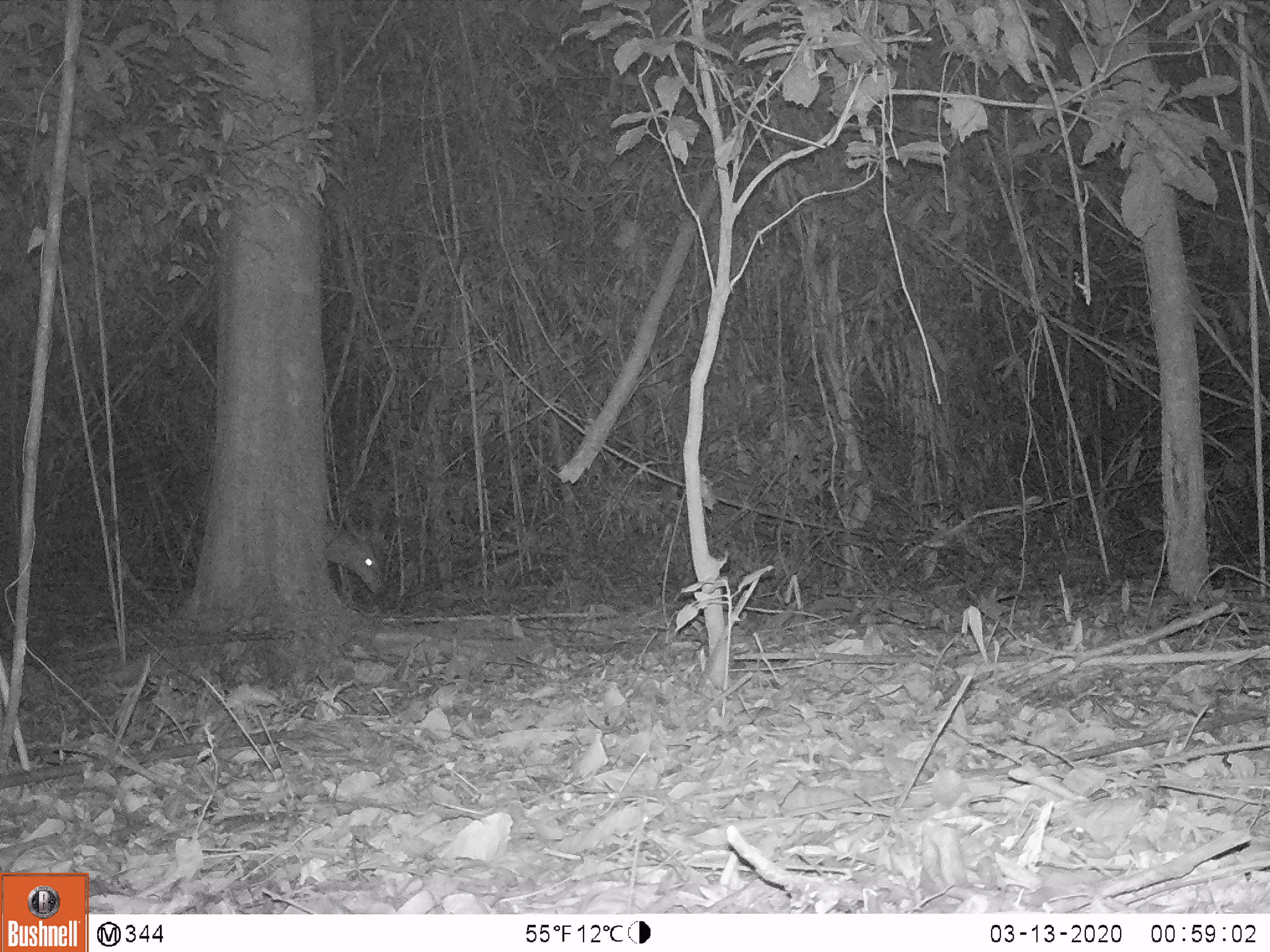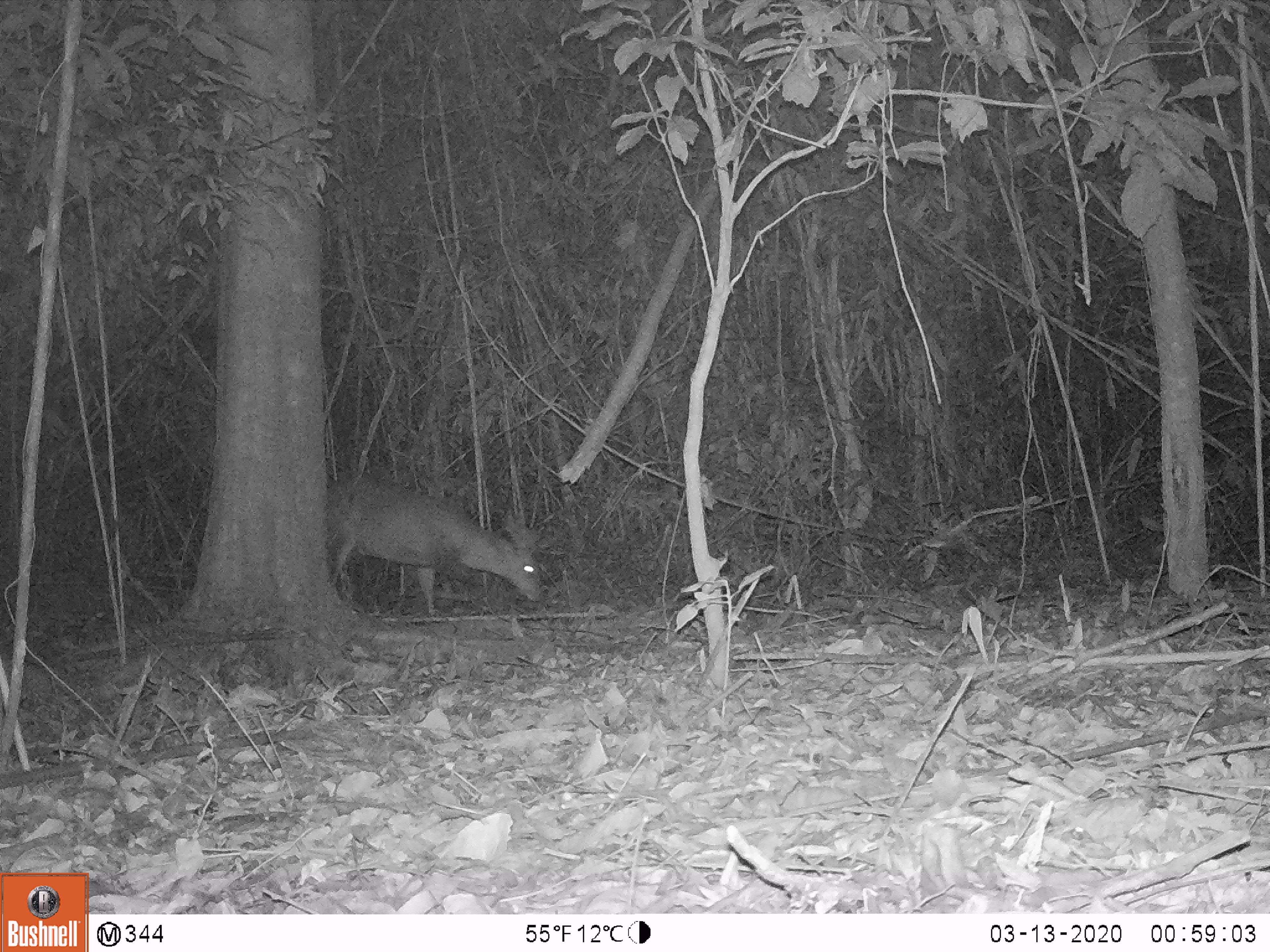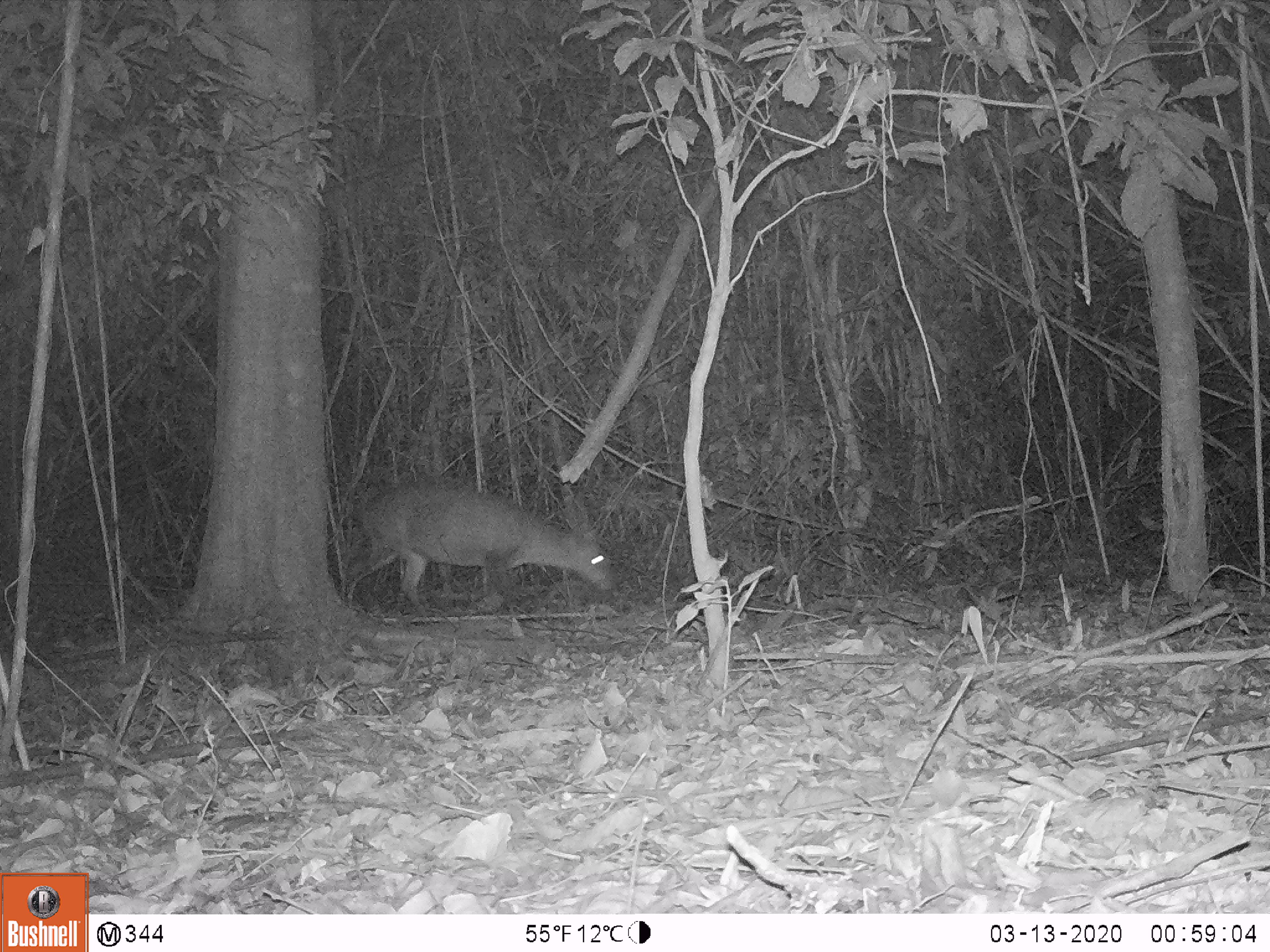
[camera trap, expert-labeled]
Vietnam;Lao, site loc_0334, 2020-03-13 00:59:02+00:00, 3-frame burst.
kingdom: Animalia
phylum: Chordata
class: Mammalia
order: Artiodactyla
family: Cervidae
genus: Muntiacus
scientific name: Muntiacus vuquangensis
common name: large-antlered muntjac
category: large antlered muntjac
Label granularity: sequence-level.